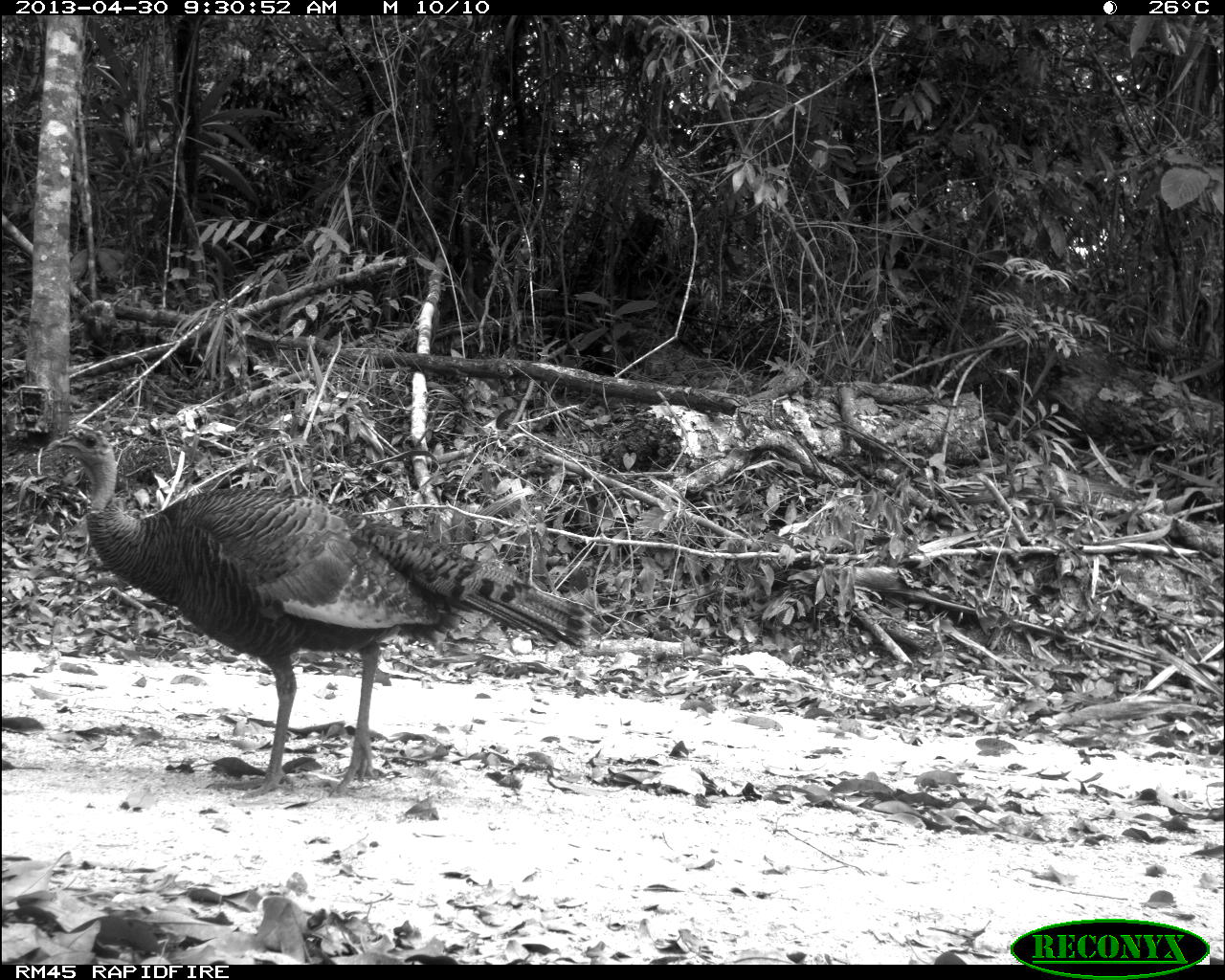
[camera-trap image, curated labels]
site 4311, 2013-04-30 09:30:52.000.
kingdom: Animalia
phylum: Chordata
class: Aves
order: Galliformes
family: Phasianidae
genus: Meleagris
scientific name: Meleagris ocellata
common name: ocellated turkey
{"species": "Meleagris ocellata (ocellated turkey)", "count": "1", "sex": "female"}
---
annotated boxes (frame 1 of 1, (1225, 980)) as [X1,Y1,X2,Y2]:
meleagris ocellata: [44,425,585,795]